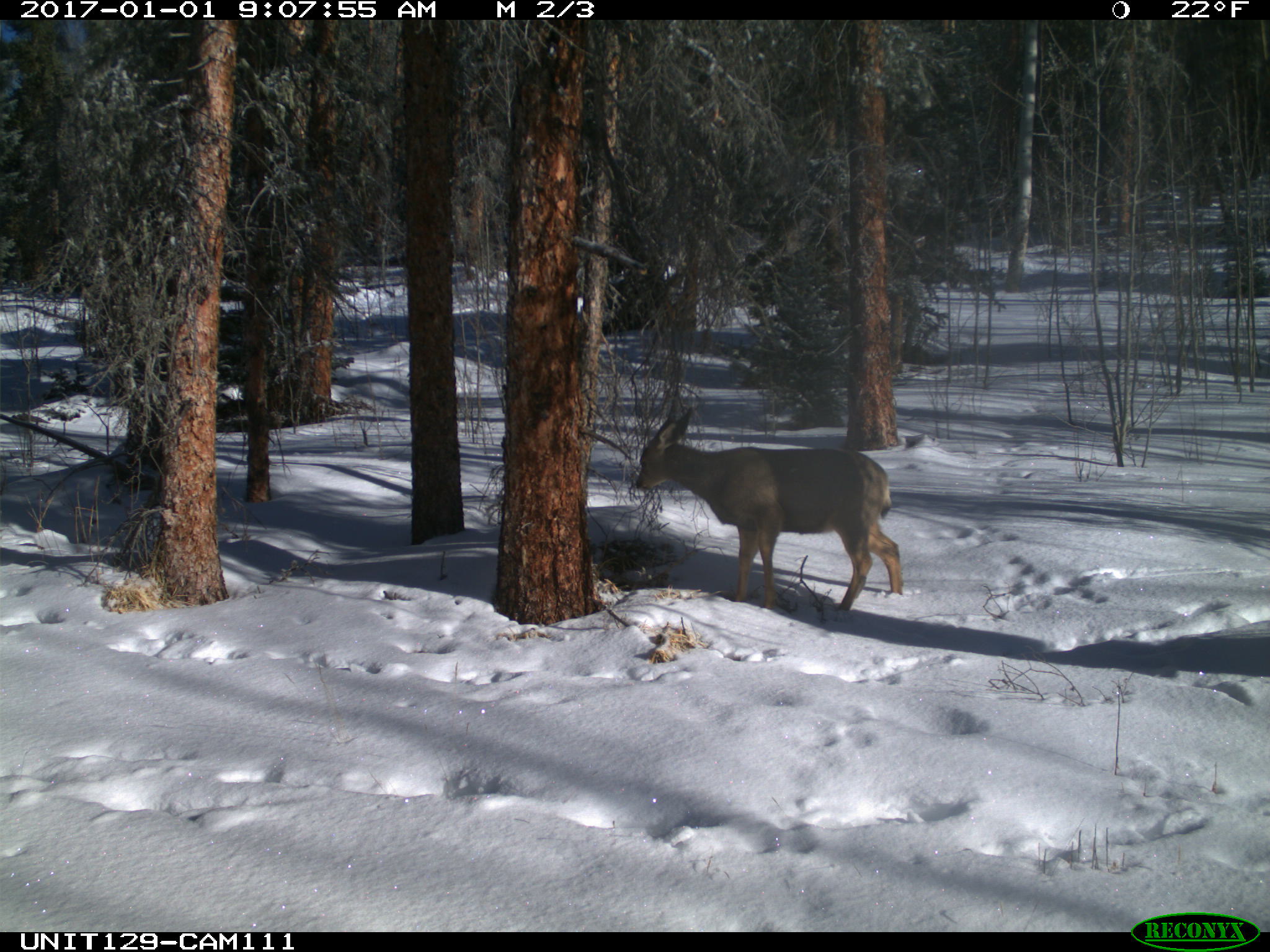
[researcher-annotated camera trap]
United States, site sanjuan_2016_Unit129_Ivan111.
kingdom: Animalia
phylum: Chordata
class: Mammalia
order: Artiodactyla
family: Cervidae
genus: Odocoileus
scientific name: Odocoileus hemionus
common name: mule deer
Odocoileus hemionus (mule deer).